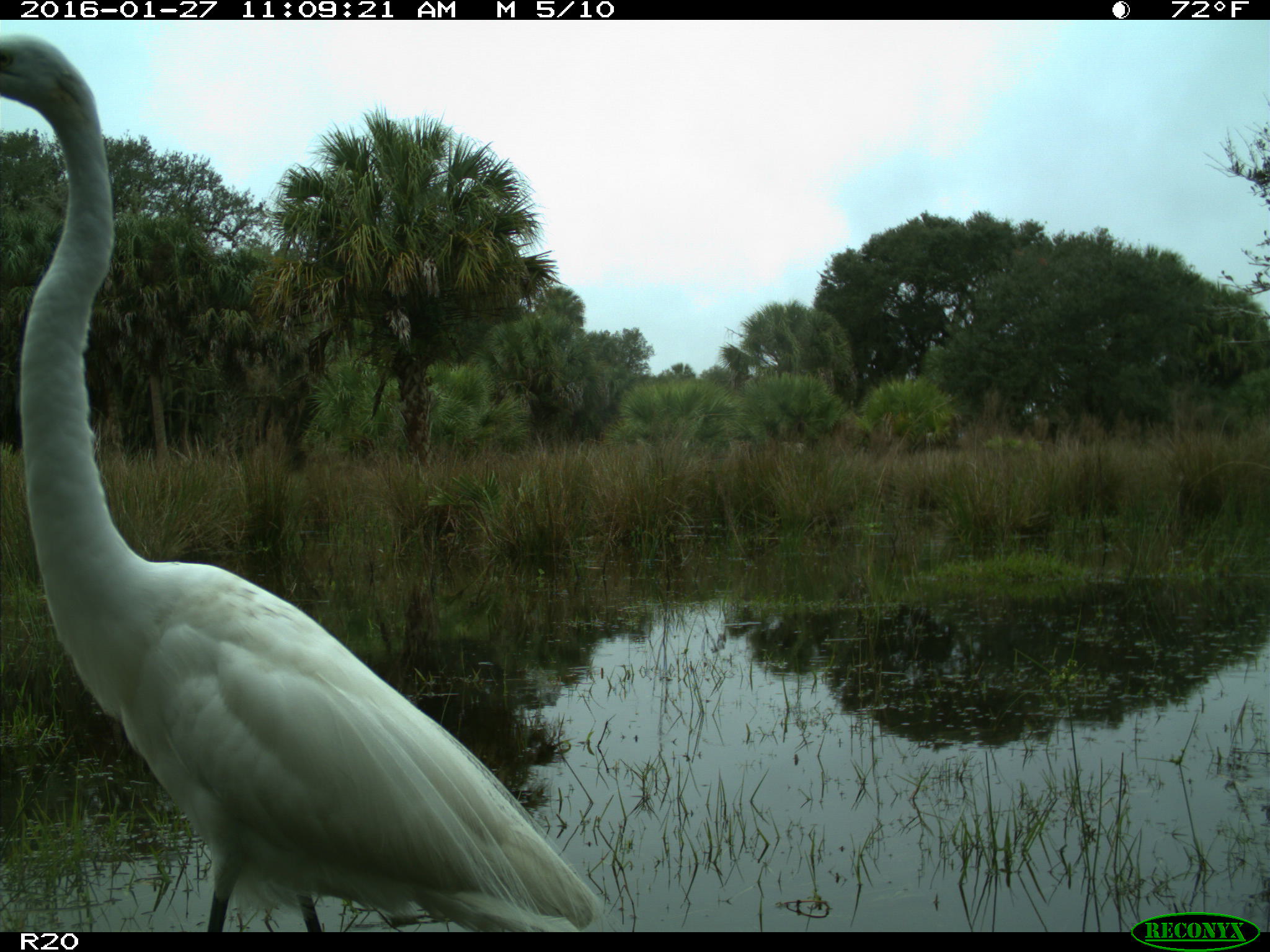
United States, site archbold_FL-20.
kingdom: Animalia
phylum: Chordata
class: Aves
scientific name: Aves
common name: birds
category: unidentified bird